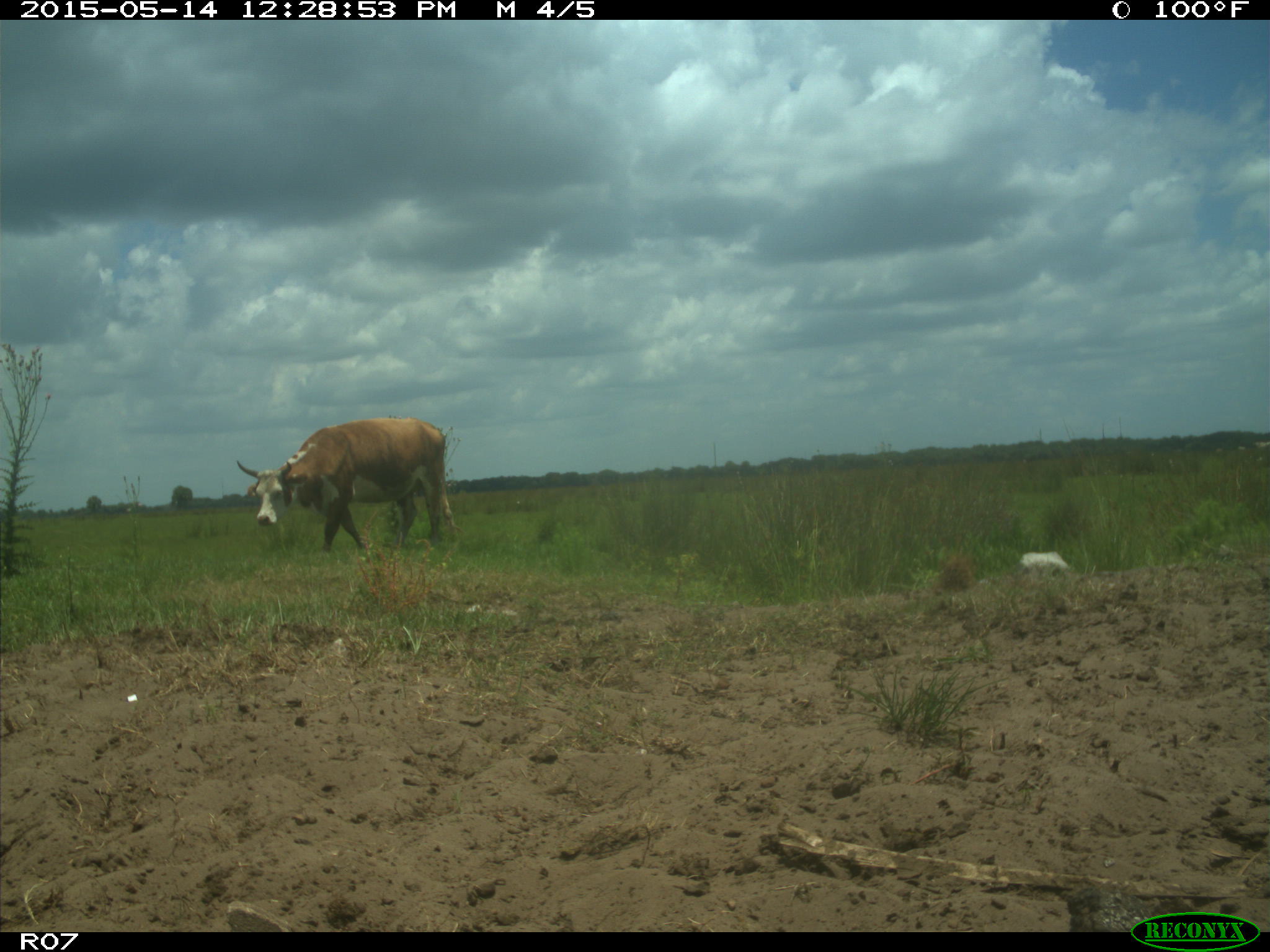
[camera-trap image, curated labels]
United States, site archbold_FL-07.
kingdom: Animalia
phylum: Chordata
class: Mammalia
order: Artiodactyla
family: Bovidae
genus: Bos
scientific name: Bos taurus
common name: domestic cow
Bos taurus (domestic cow).